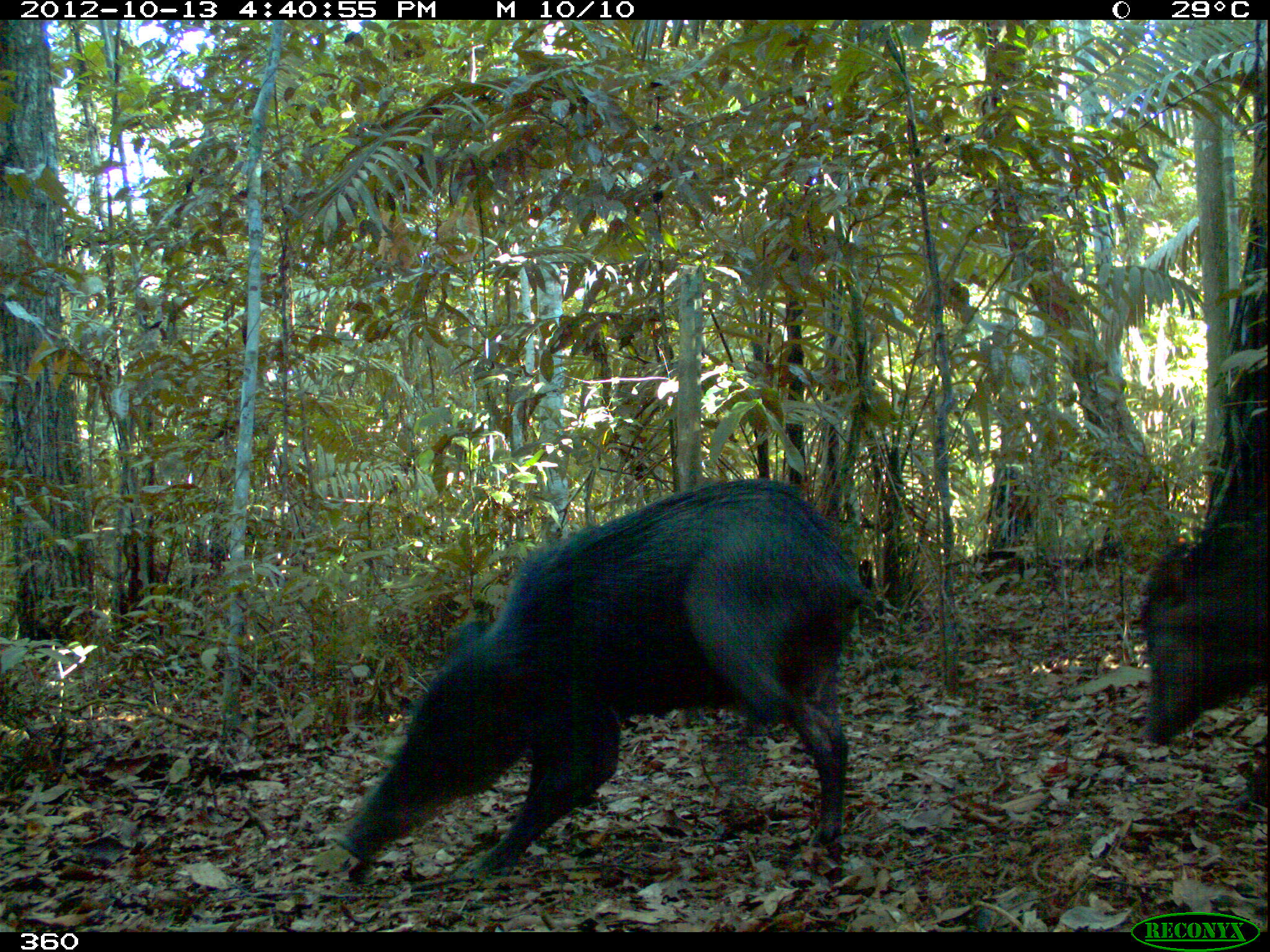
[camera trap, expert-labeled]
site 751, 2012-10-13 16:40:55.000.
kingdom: Animalia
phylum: Chordata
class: Mammalia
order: Artiodactyla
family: Tayassuidae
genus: Tayassu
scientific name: Tayassu pecari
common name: white-lipped peccary